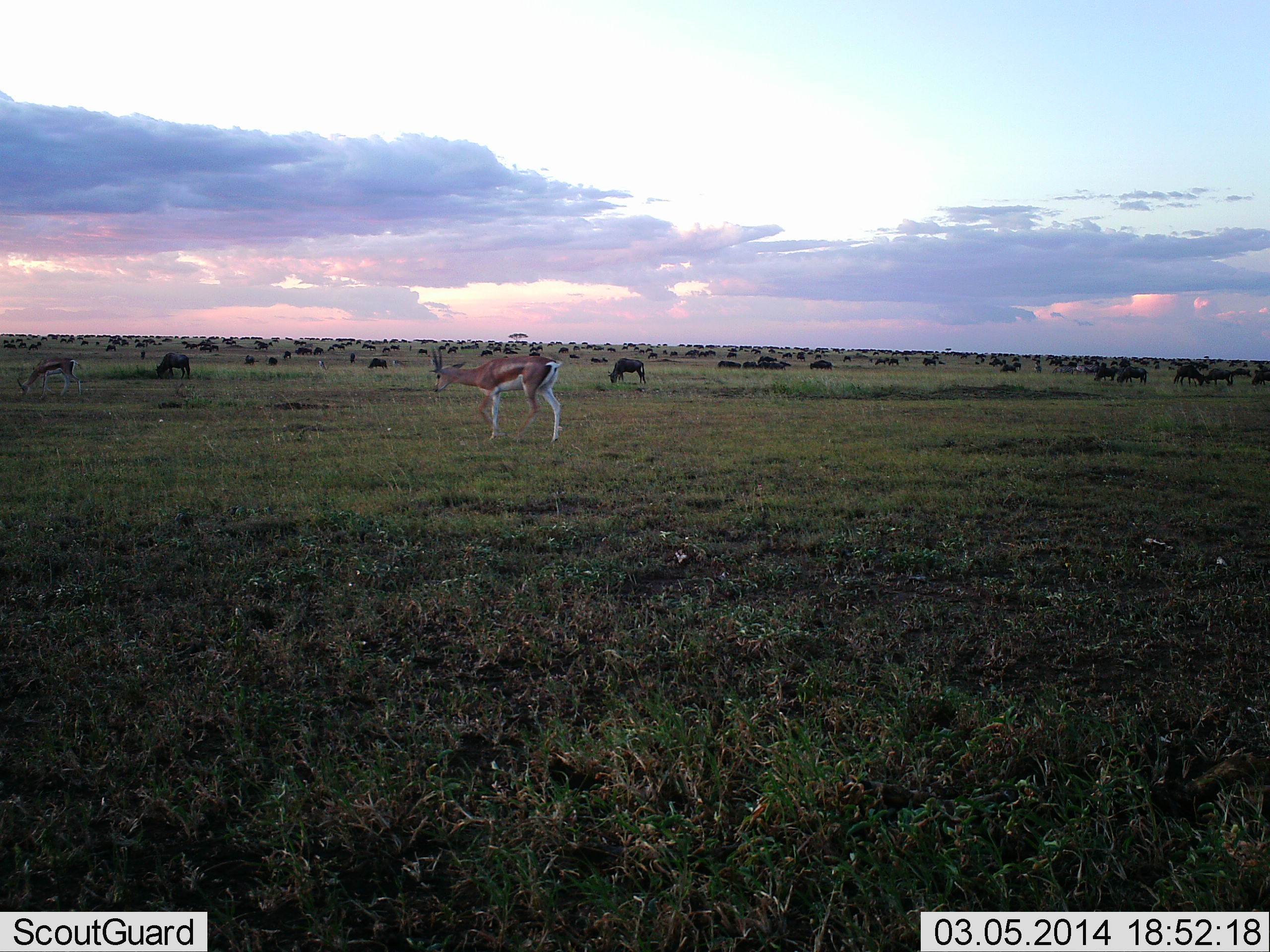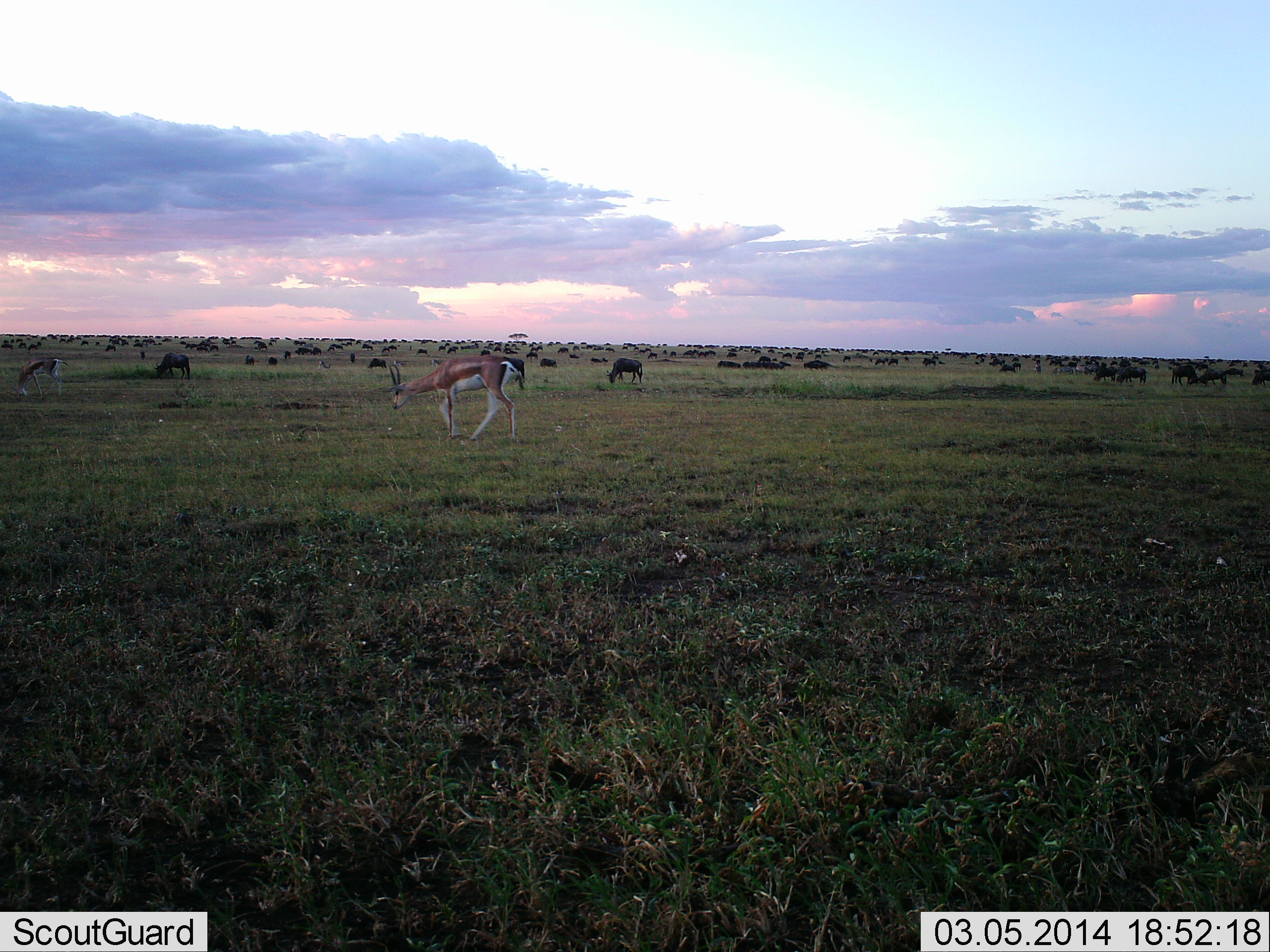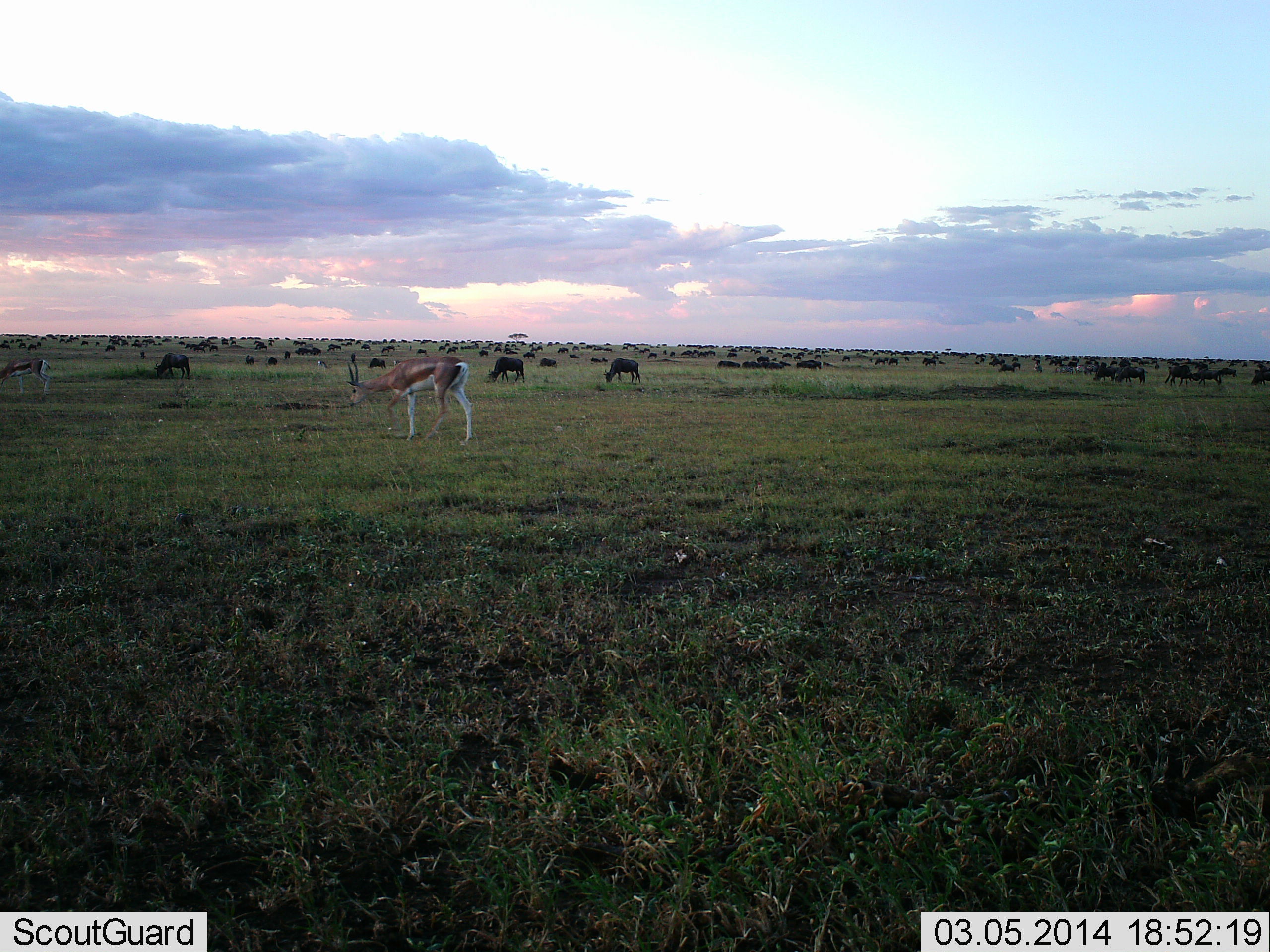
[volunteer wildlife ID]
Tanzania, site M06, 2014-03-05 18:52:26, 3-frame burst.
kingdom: Animalia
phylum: Chordata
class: Mammalia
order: Artiodactyla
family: Bovidae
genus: Nanger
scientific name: Nanger granti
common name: grant's gazelle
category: gazellegrants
Gazellegrants (grant's gazelle) (Nanger granti), count 2. Behavior (volunteer vote fractions): standing 21%, resting 0%, moving 50%, interacting 0%. Young present (vote fraction): 0%. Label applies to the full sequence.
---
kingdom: Animalia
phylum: Chordata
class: Mammalia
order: Artiodactyla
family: Bovidae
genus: Connochaetes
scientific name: Connochaetes taurinus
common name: blue wildebeest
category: wildebeest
Wildebeest (blue wildebeest) (Connochaetes taurinus), count 51+. Behavior (volunteer vote fractions): standing 53%, resting 29%, moving 65%, interacting 12%. Young present (vote fraction): 0%. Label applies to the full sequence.